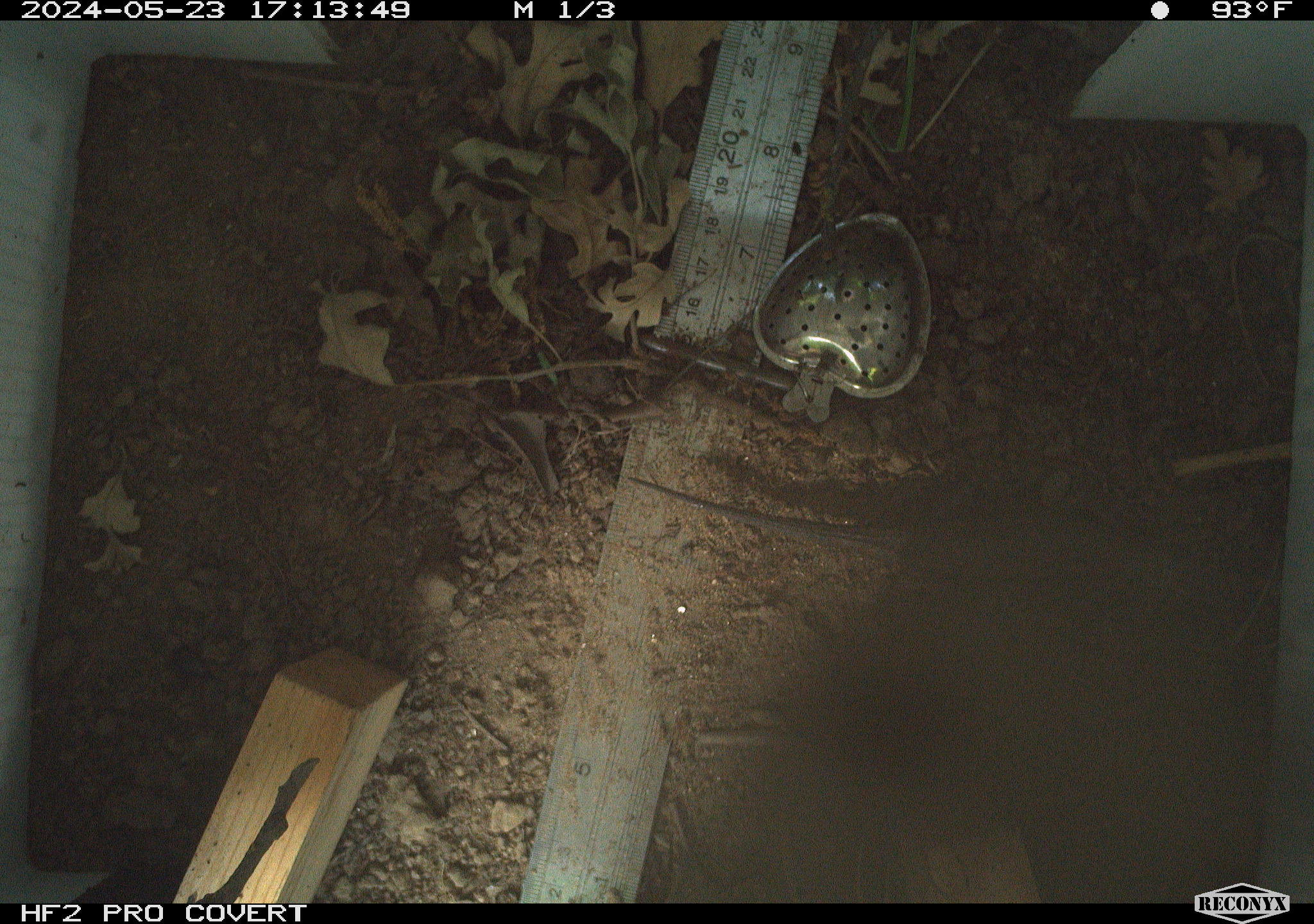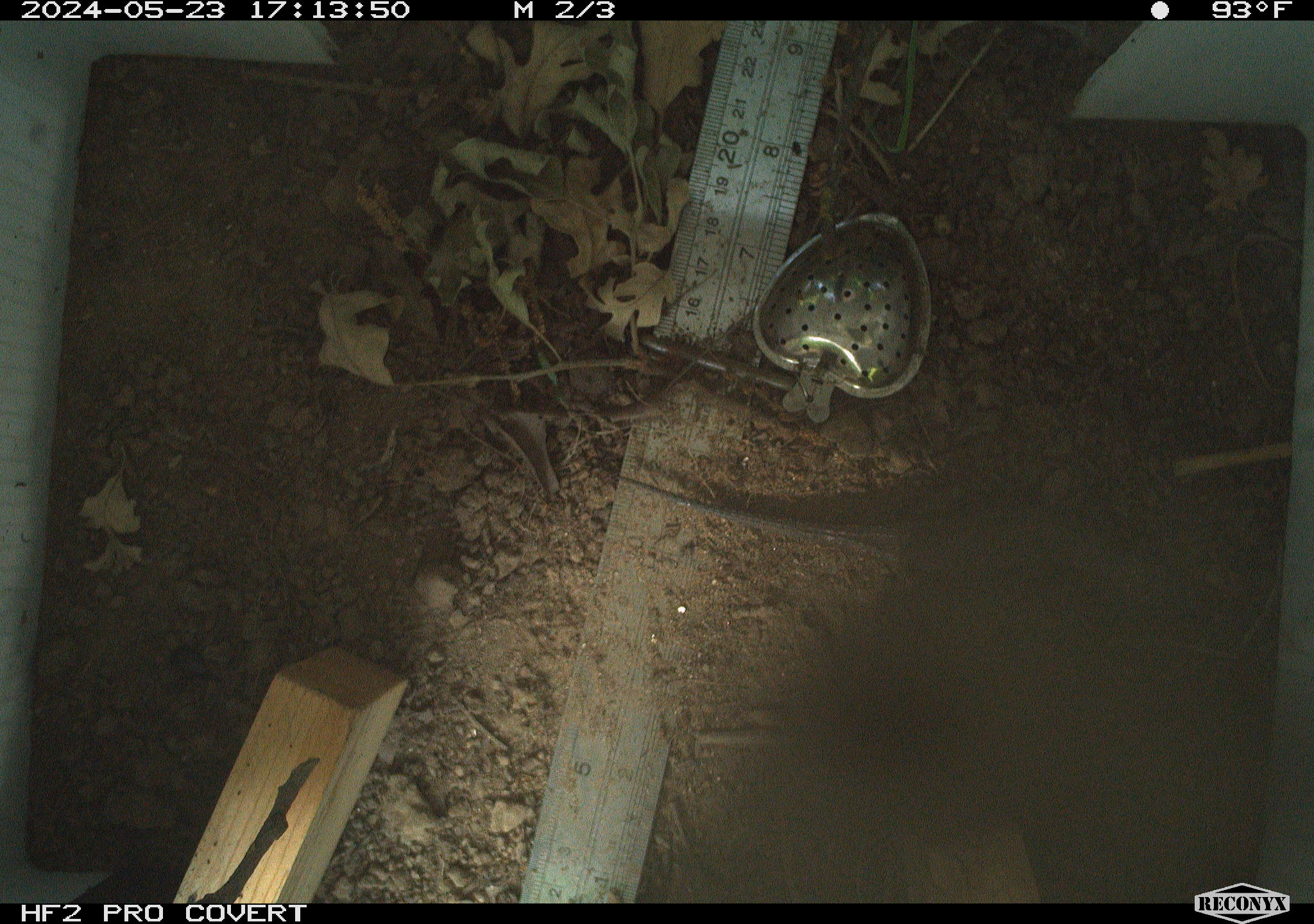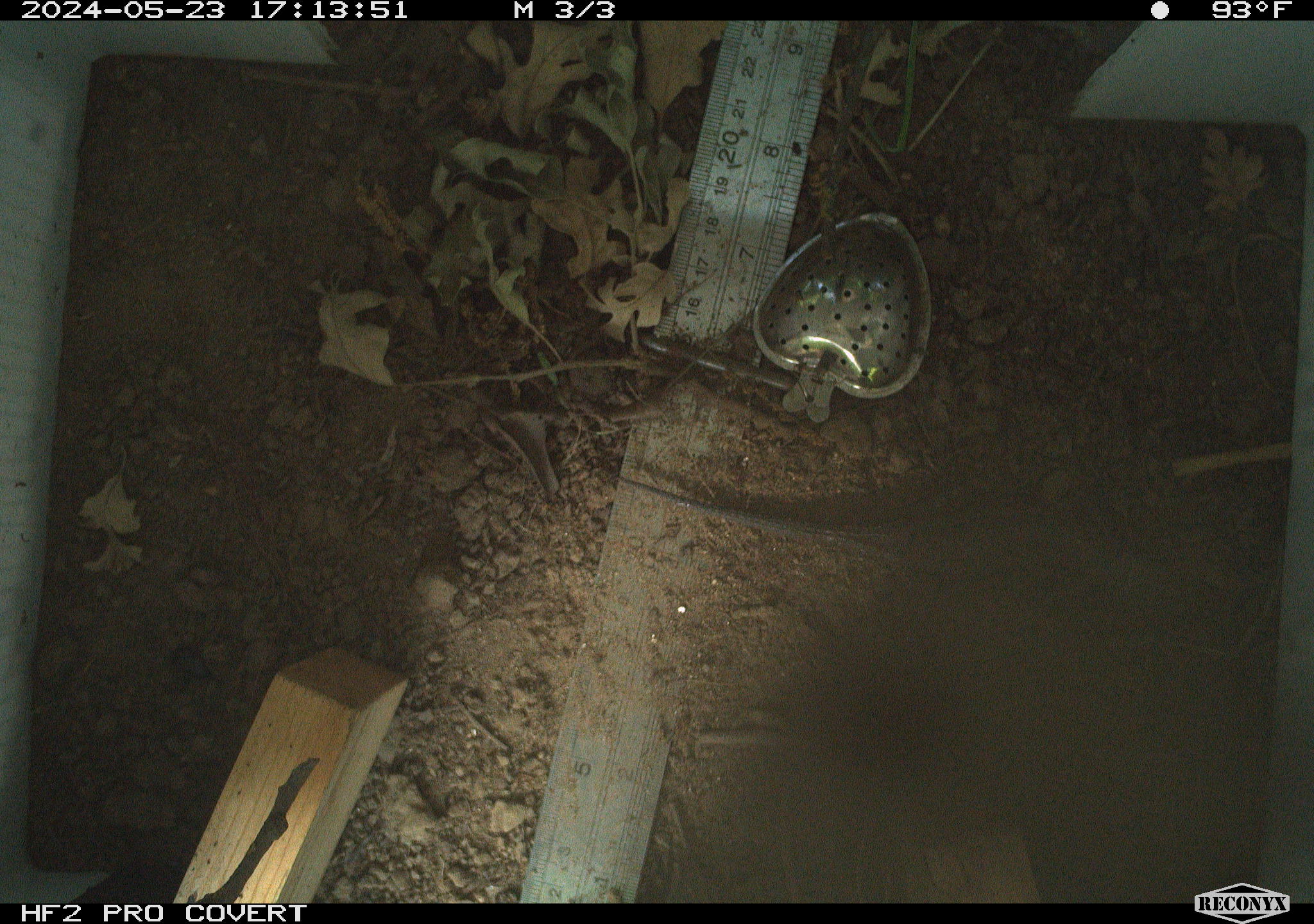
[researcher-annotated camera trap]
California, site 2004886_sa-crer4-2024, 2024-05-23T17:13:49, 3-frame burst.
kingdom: Animalia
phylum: Chordata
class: Reptilia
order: Squamata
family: Phrynosomatidae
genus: Sceloporus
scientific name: Sceloporus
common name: spiny lizards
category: sceloporus species